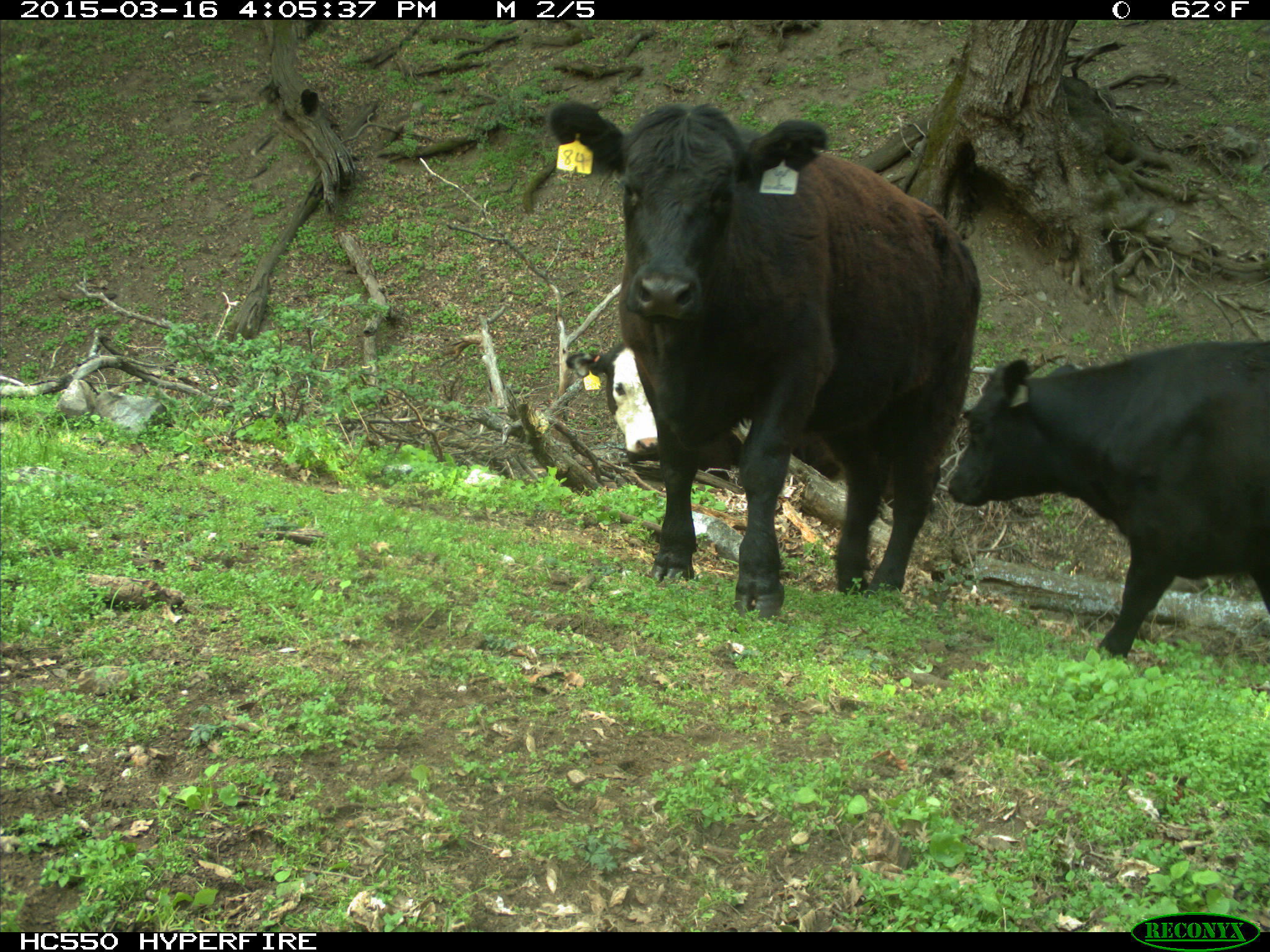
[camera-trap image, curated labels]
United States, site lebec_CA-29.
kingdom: Animalia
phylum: Chordata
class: Mammalia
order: Artiodactyla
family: Bovidae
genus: Bos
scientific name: Bos taurus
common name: domestic cow